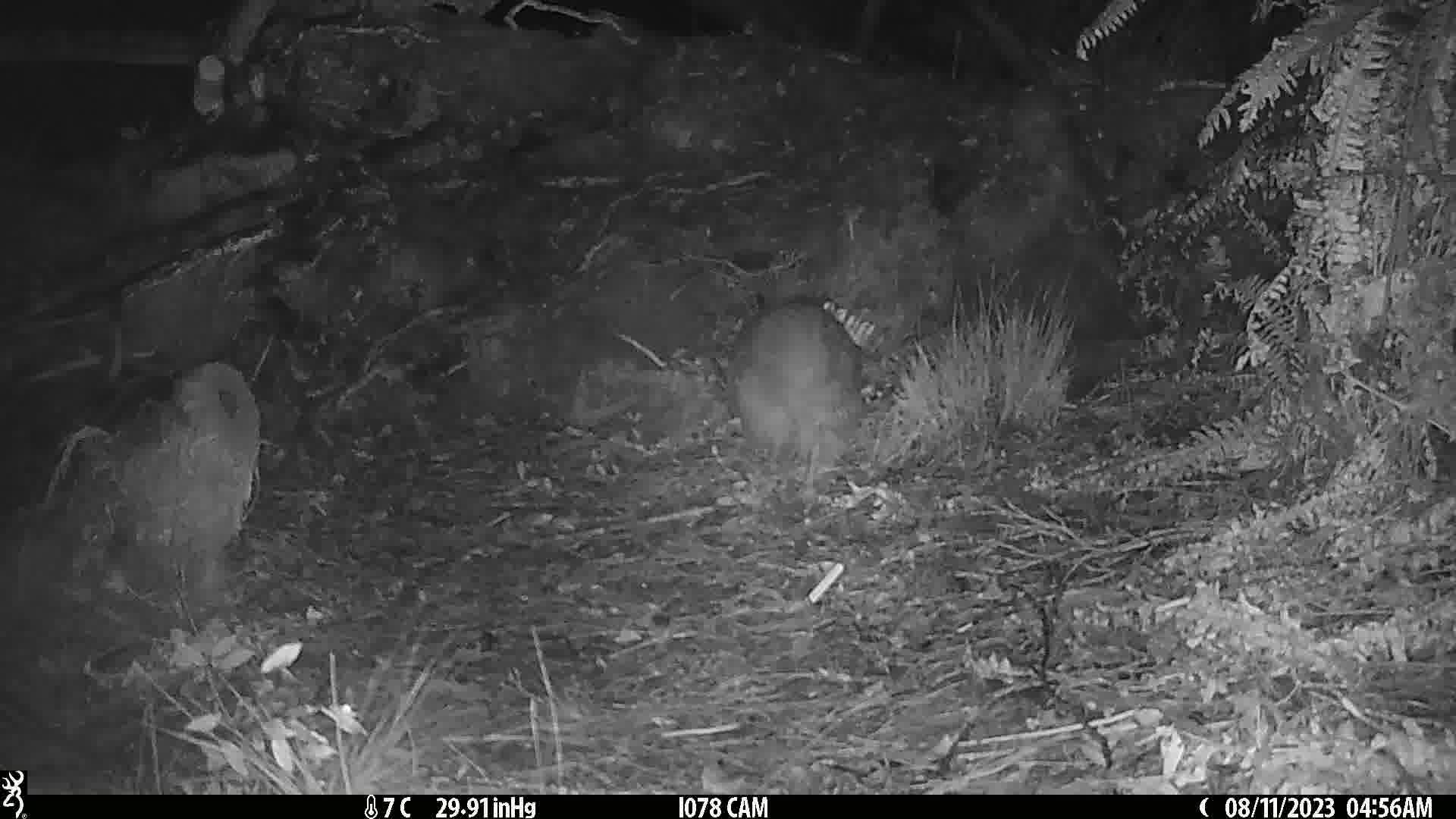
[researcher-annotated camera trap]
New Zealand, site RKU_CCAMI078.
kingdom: Animalia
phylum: Chordata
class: Aves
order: Apterygiformes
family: Apterygidae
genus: Apteryx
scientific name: Apteryx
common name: kiwi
Kiwi (Apteryx).